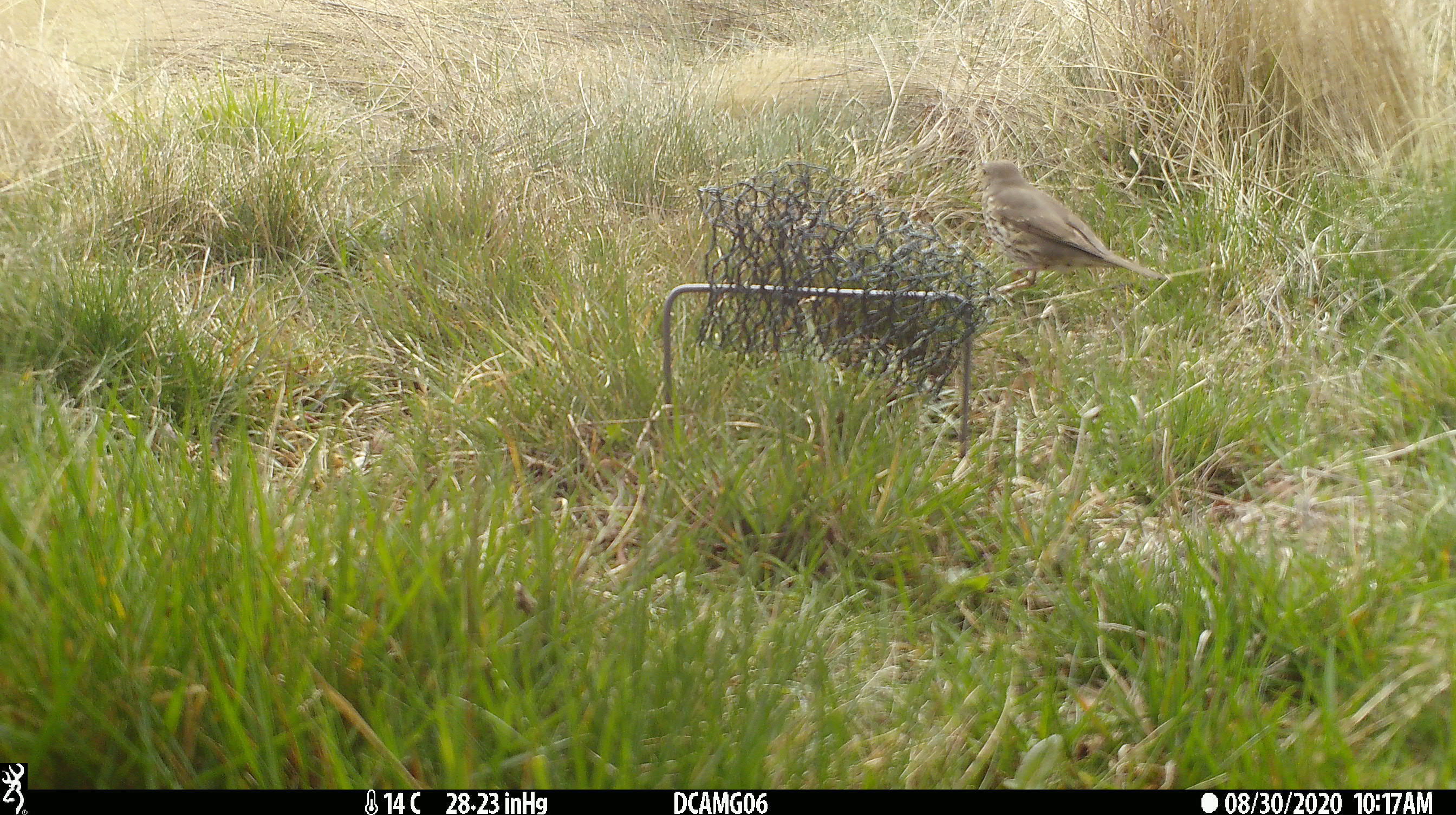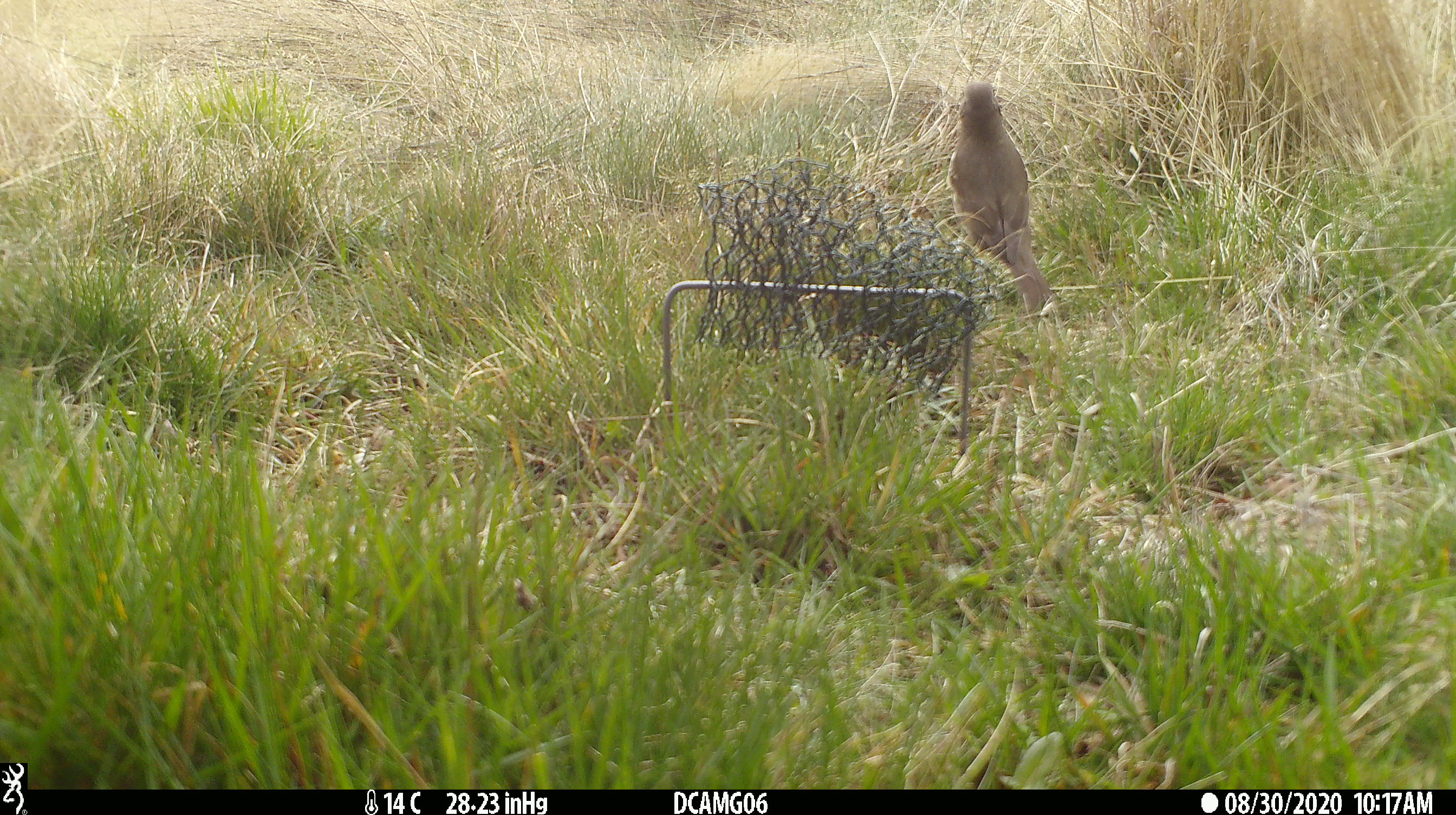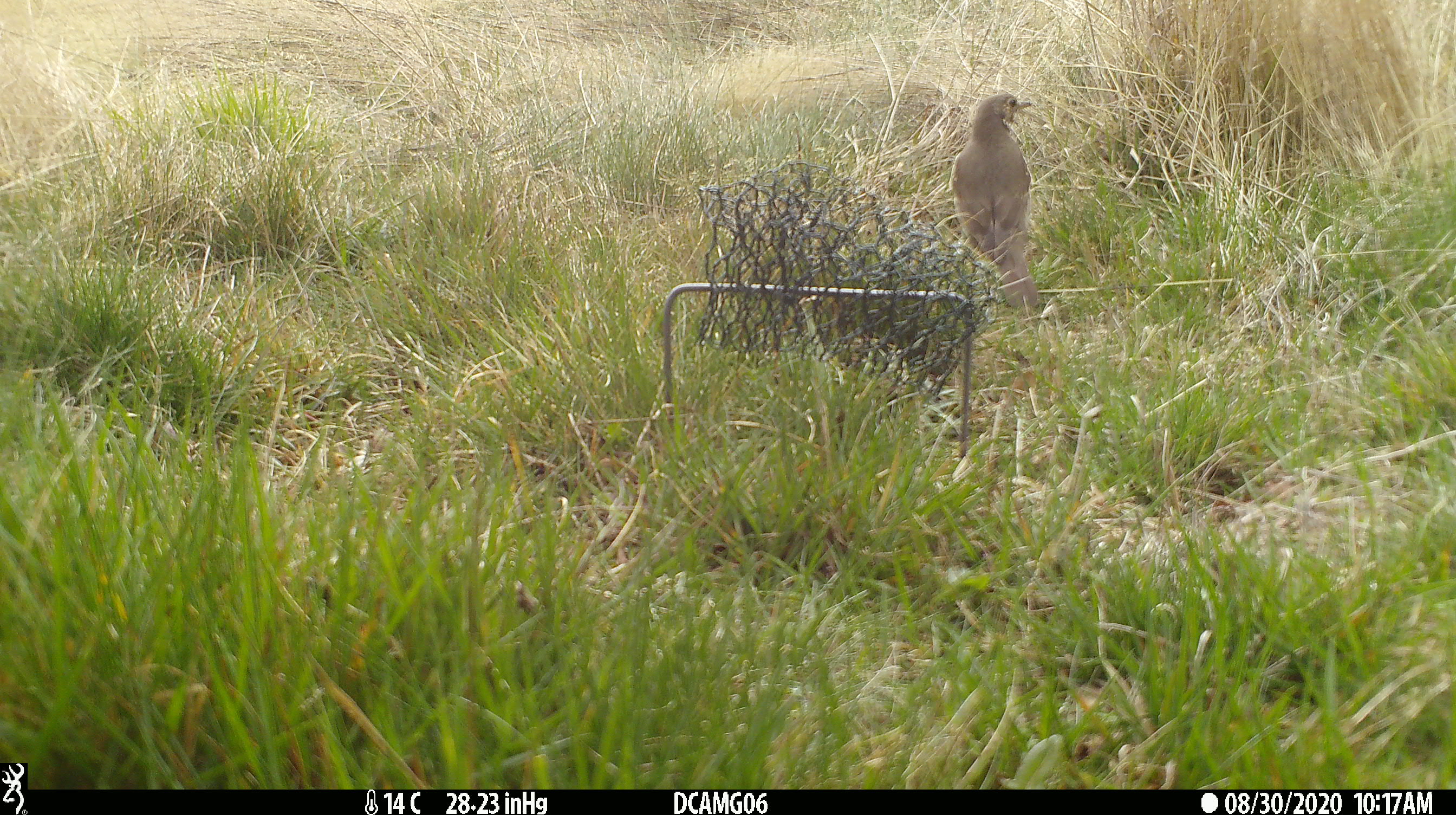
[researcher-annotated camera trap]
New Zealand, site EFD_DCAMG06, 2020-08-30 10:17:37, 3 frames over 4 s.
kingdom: Animalia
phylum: Chordata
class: Aves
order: Passeriformes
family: Turdidae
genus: Turdus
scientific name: Turdus philomelos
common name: song thrush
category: thrush